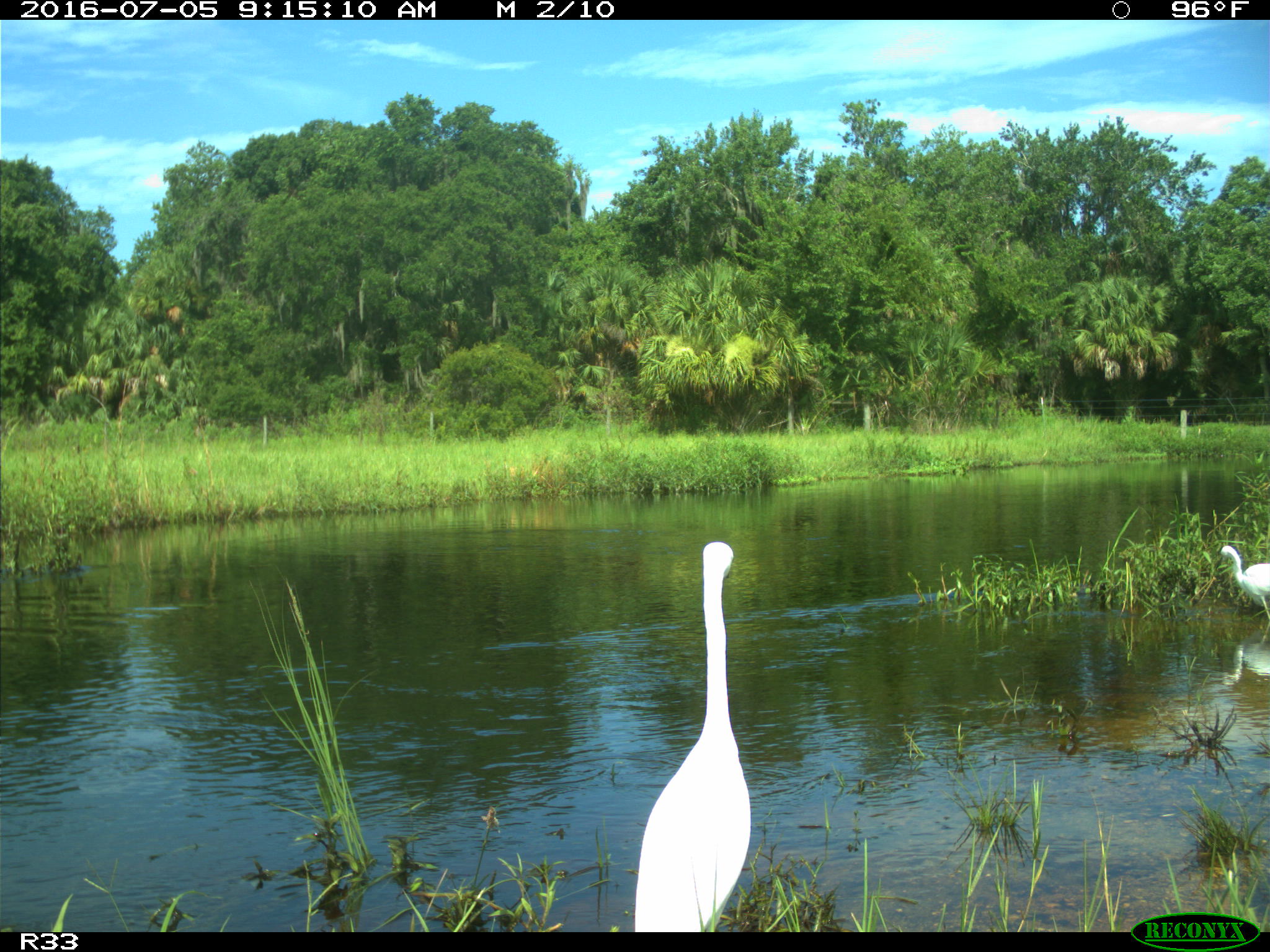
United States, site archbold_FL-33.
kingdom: Animalia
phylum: Chordata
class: Aves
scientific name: Aves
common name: birds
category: unidentified bird